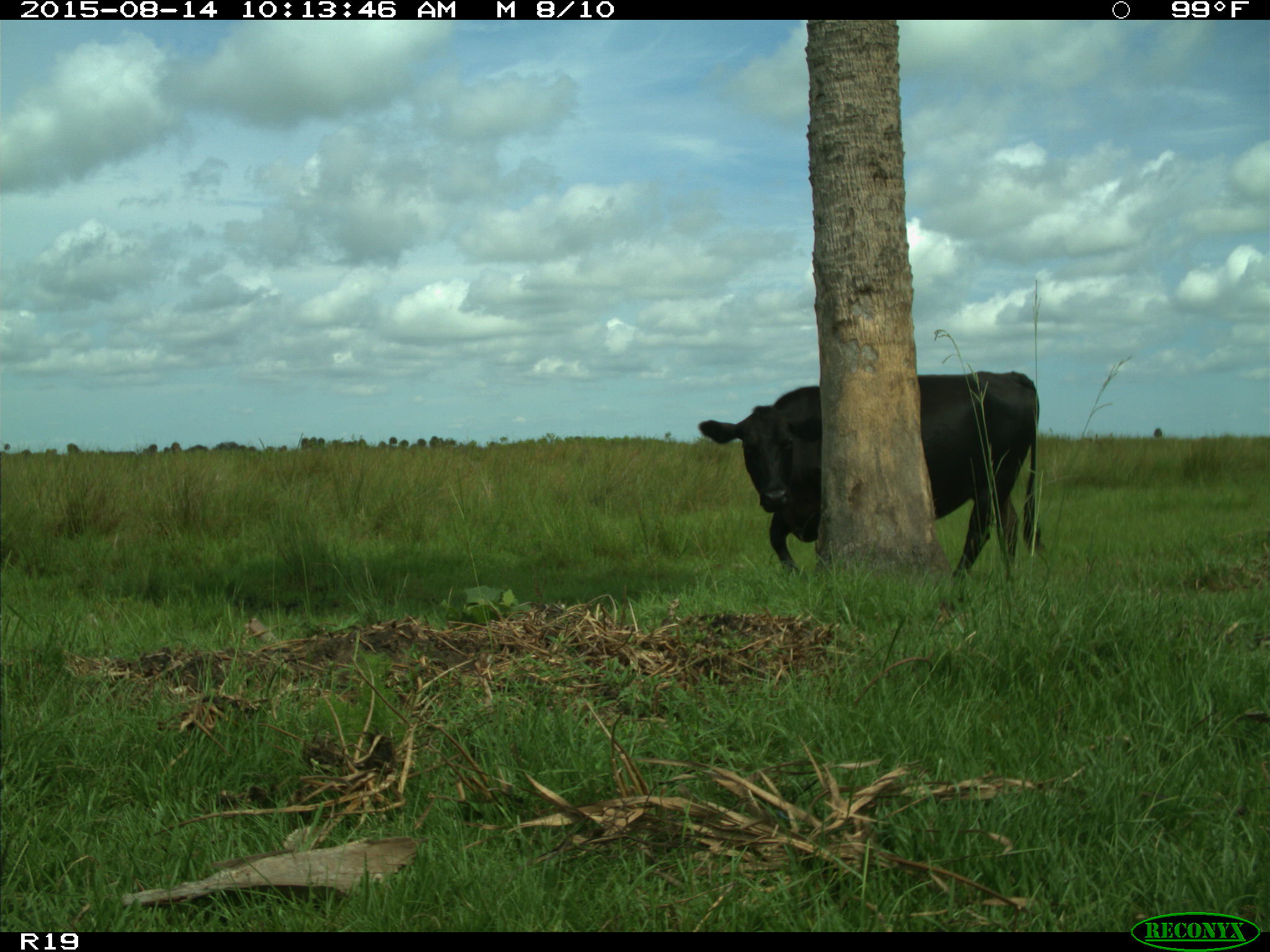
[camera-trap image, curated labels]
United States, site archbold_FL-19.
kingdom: Animalia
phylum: Chordata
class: Mammalia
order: Artiodactyla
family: Bovidae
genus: Bos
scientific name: Bos taurus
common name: domestic cow